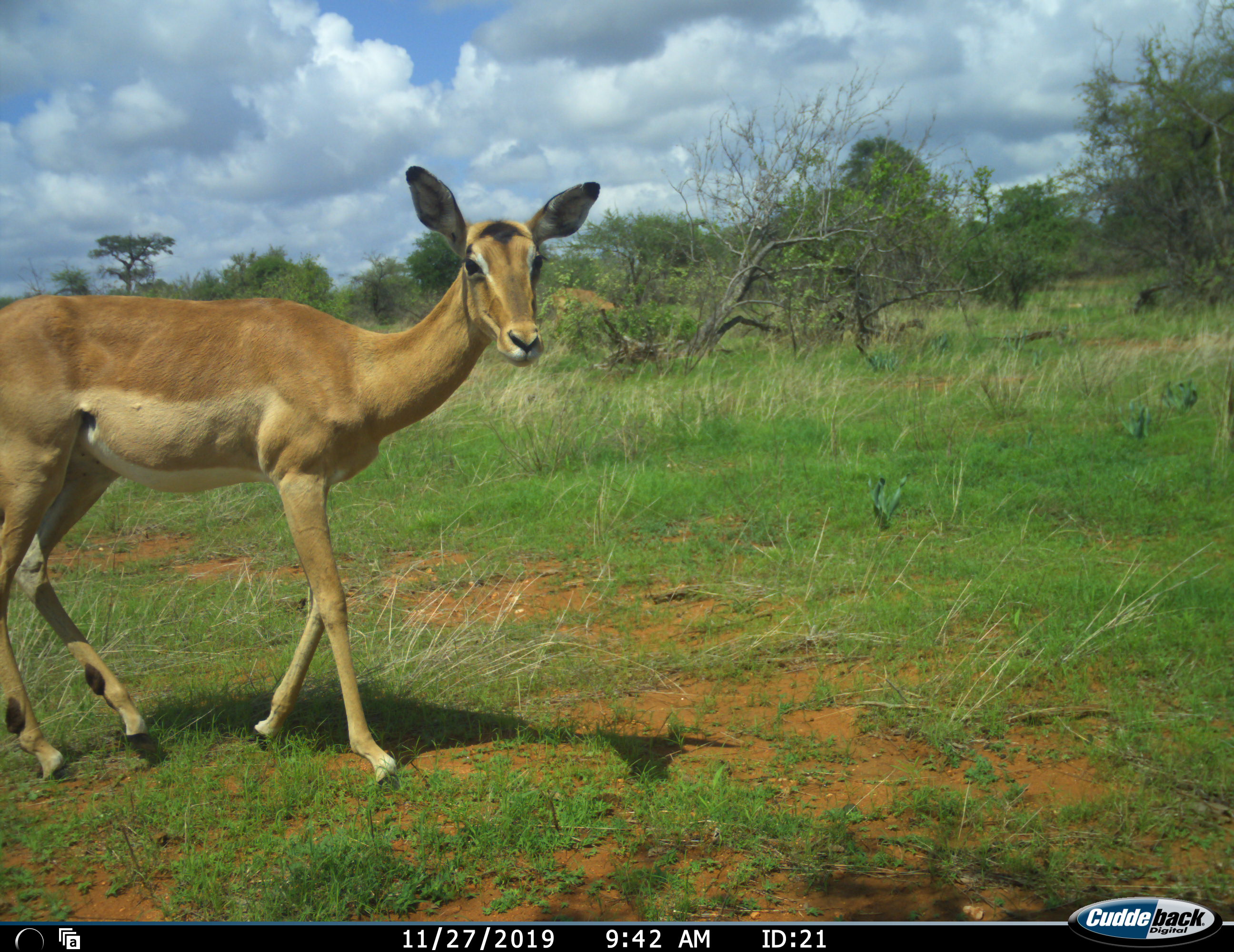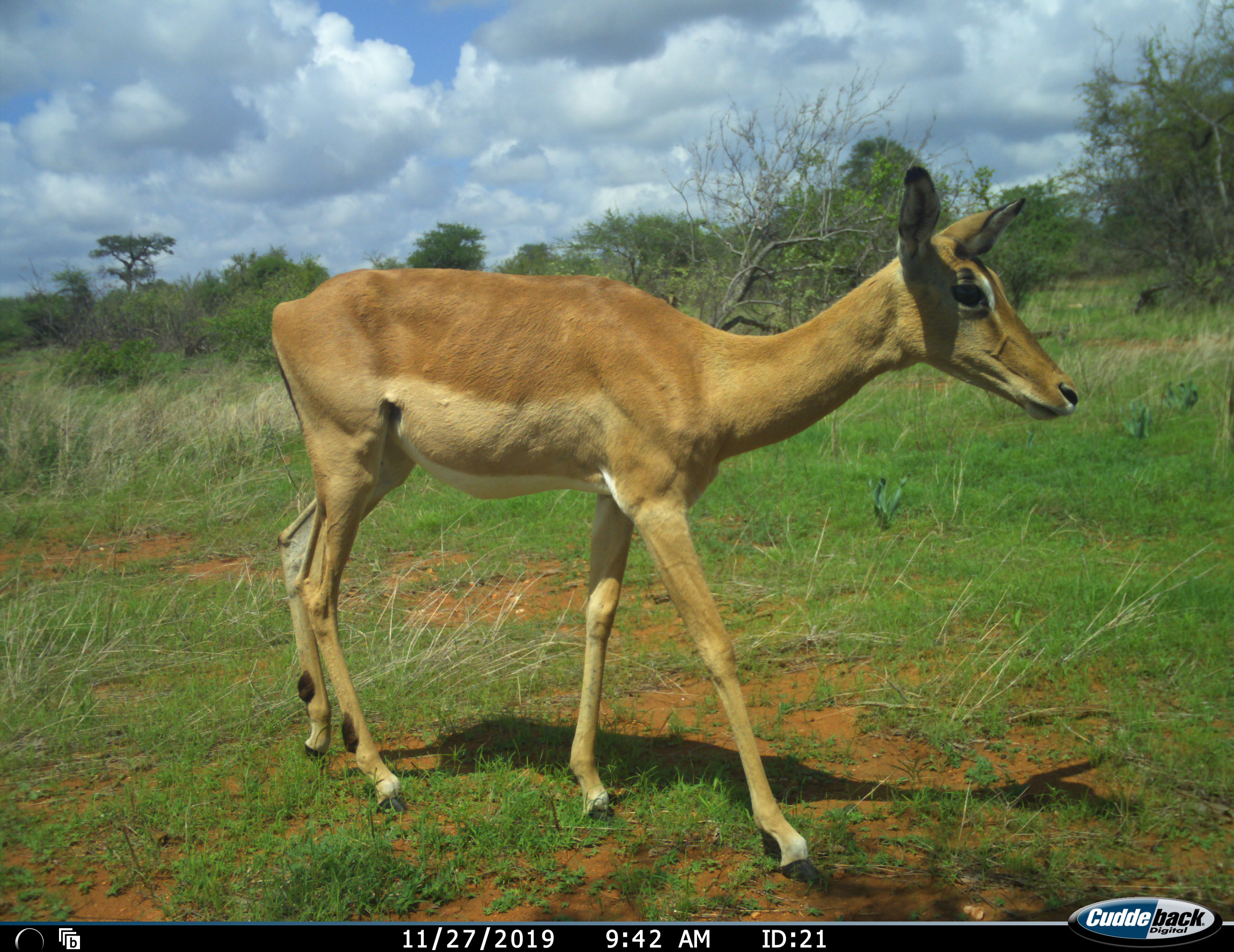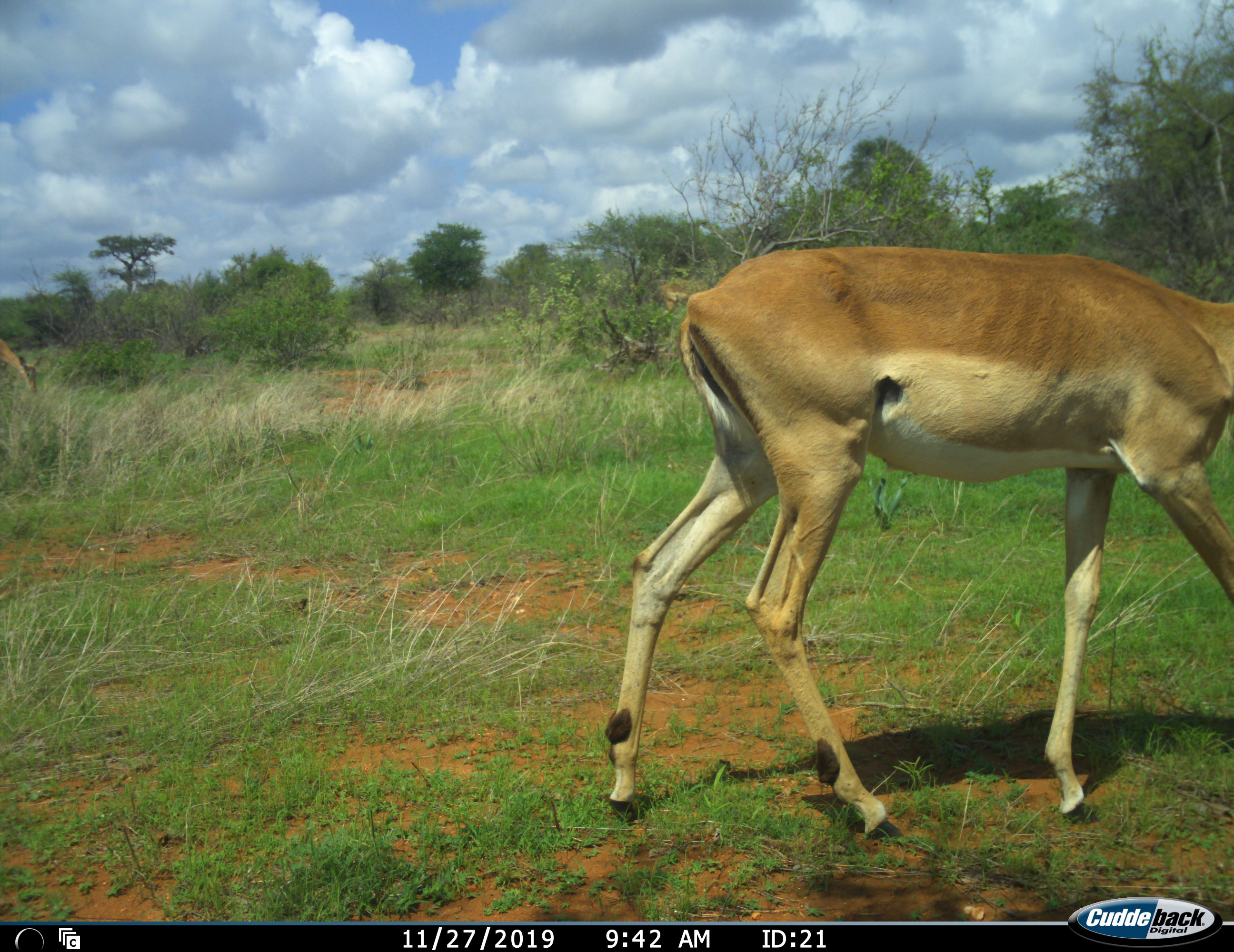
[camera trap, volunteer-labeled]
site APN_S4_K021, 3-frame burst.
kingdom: Animalia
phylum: Chordata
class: Mammalia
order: Artiodactyla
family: Bovidae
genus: Aepyceros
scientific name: Aepyceros melampus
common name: impala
Impala (Aepyceros melampus), count 1. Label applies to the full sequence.